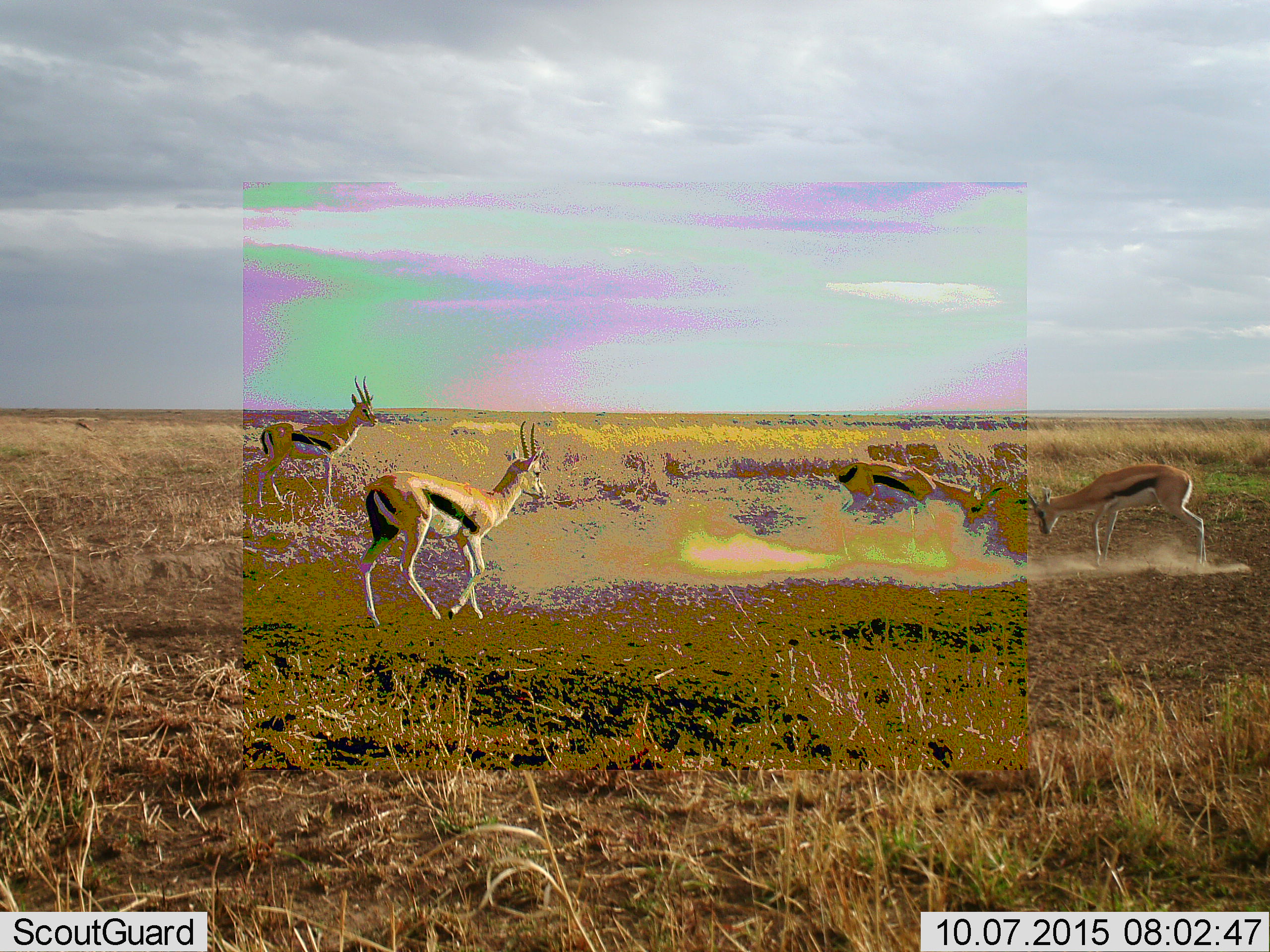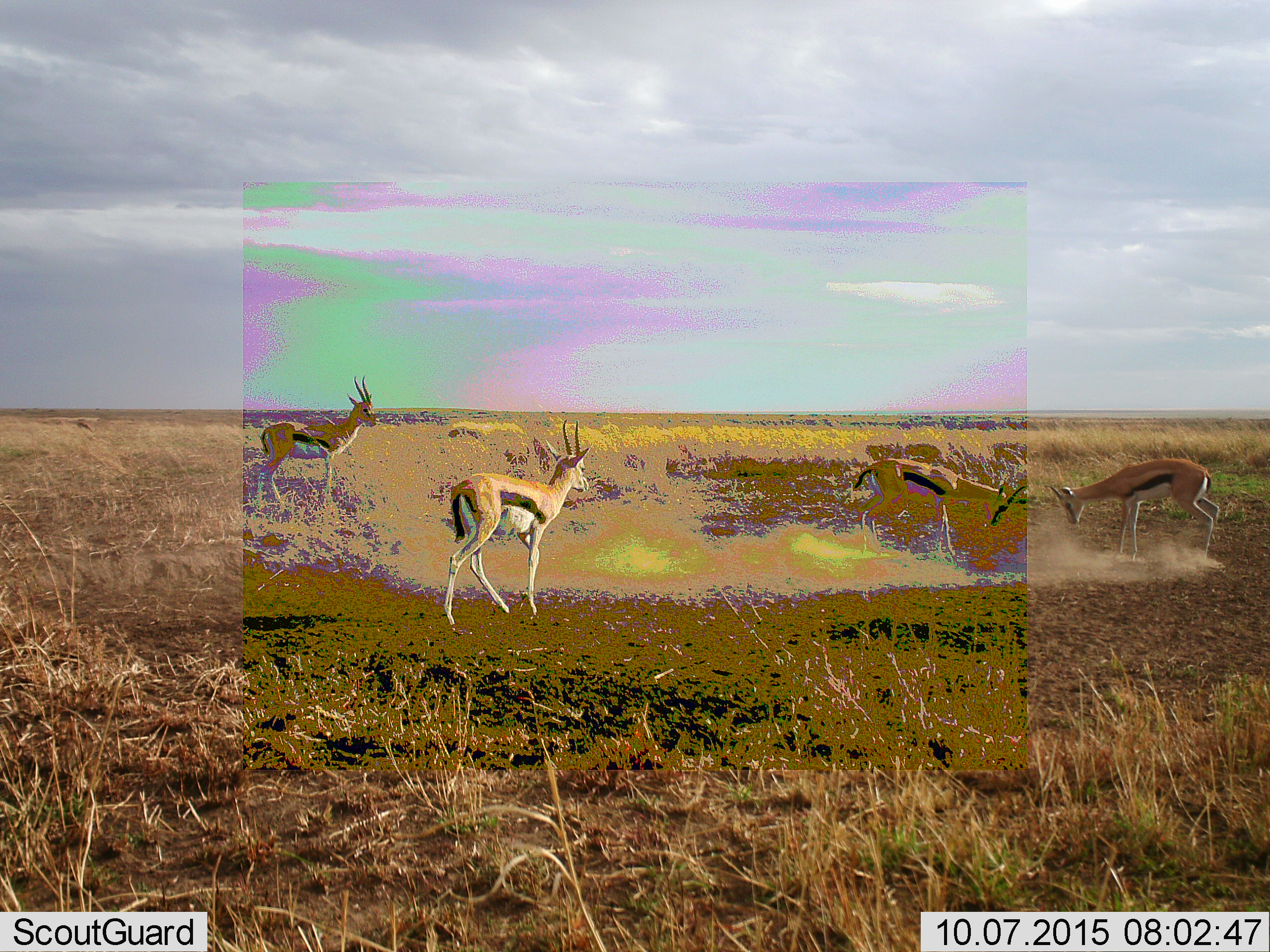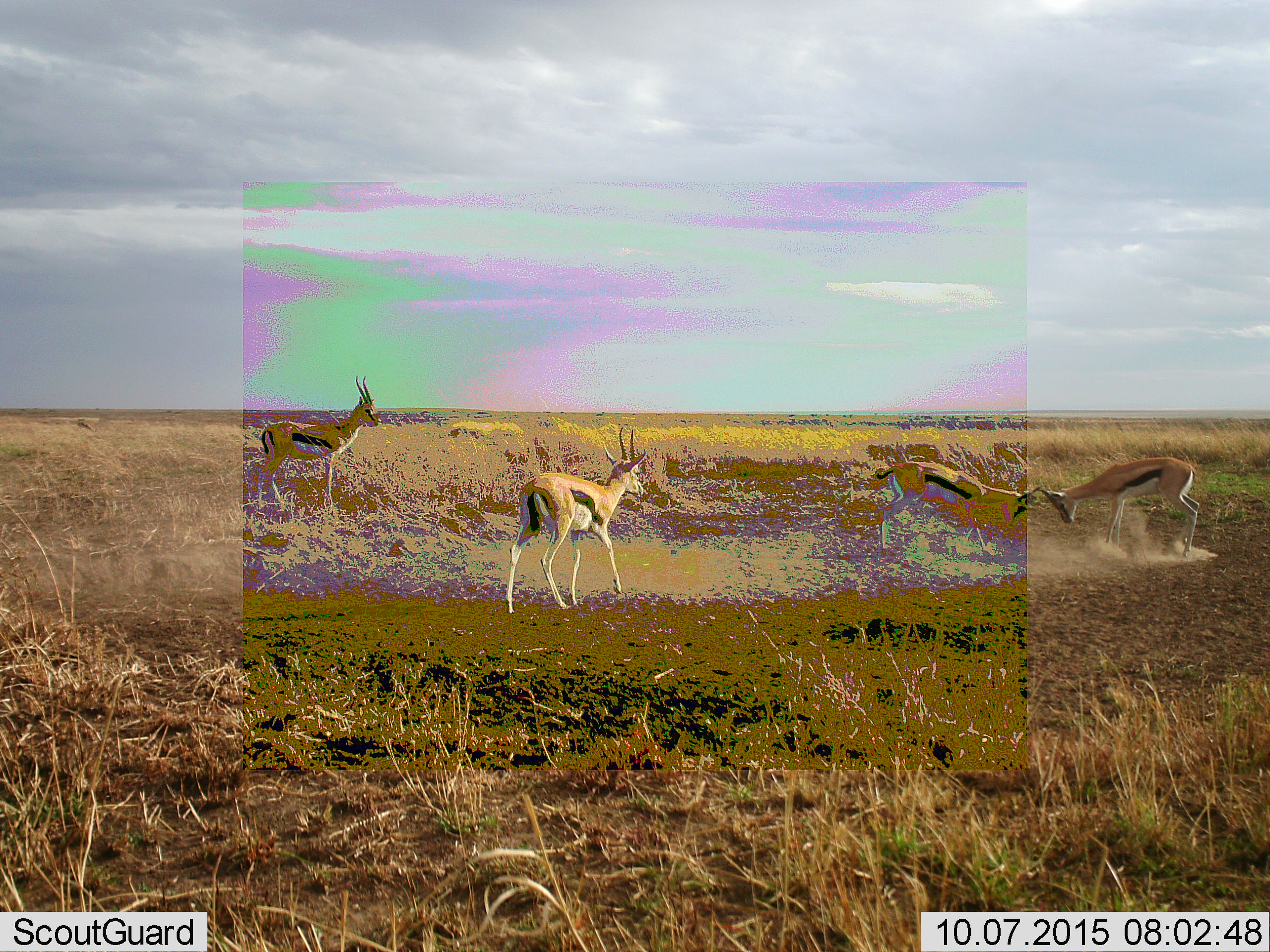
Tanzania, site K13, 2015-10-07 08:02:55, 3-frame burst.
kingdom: Animalia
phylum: Chordata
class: Mammalia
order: Artiodactyla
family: Bovidae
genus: Eudorcas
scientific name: Eudorcas thomsonii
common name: thomson's gazelle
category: gazellethomsons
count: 4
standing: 56%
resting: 0%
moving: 56%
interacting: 89%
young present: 11%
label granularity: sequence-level